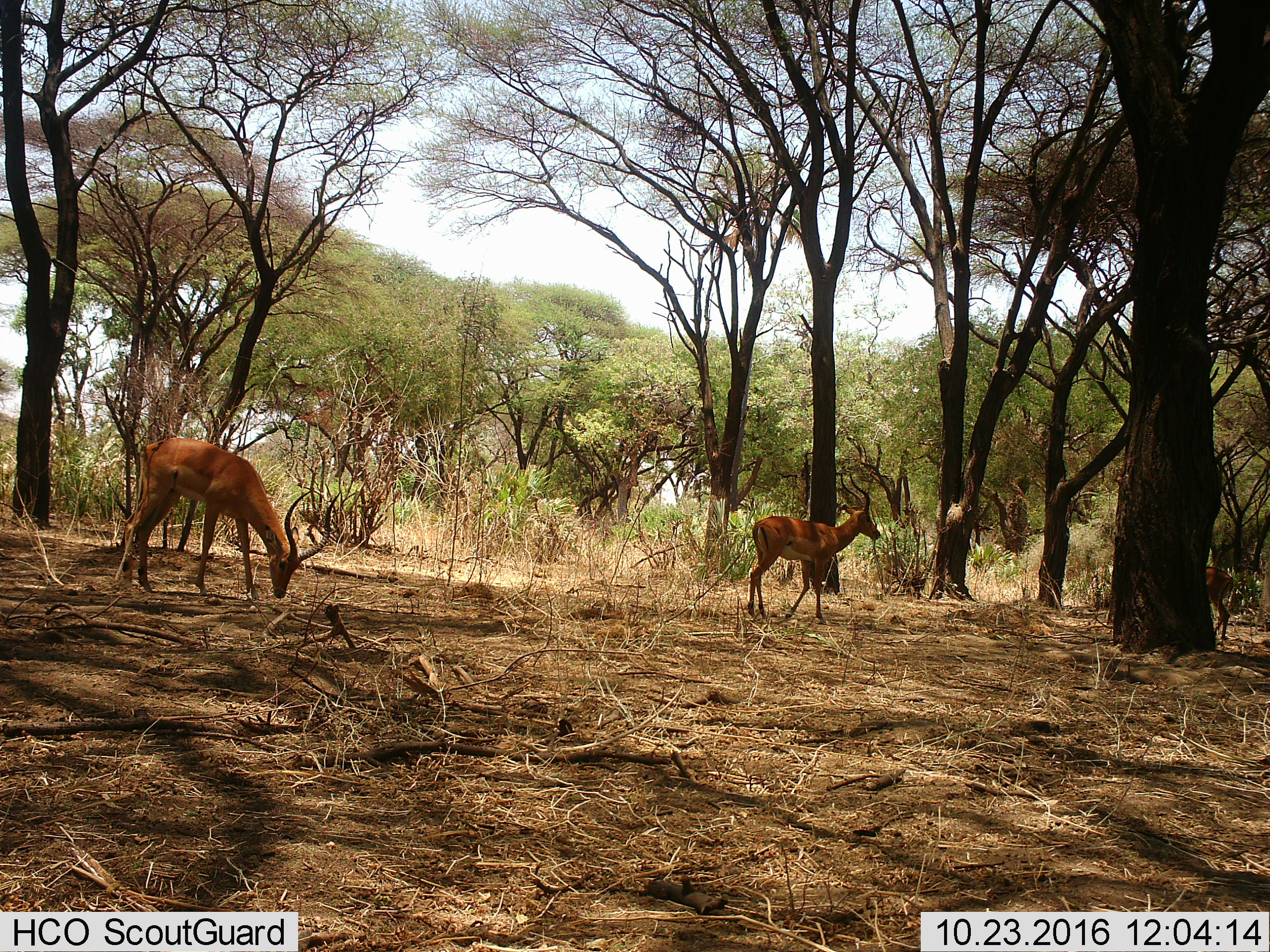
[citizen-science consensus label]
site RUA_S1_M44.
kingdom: Animalia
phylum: Chordata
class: Mammalia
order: Artiodactyla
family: Bovidae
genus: Aepyceros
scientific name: Aepyceros melampus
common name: impala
Impala (Aepyceros melampus), count 3. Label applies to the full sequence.